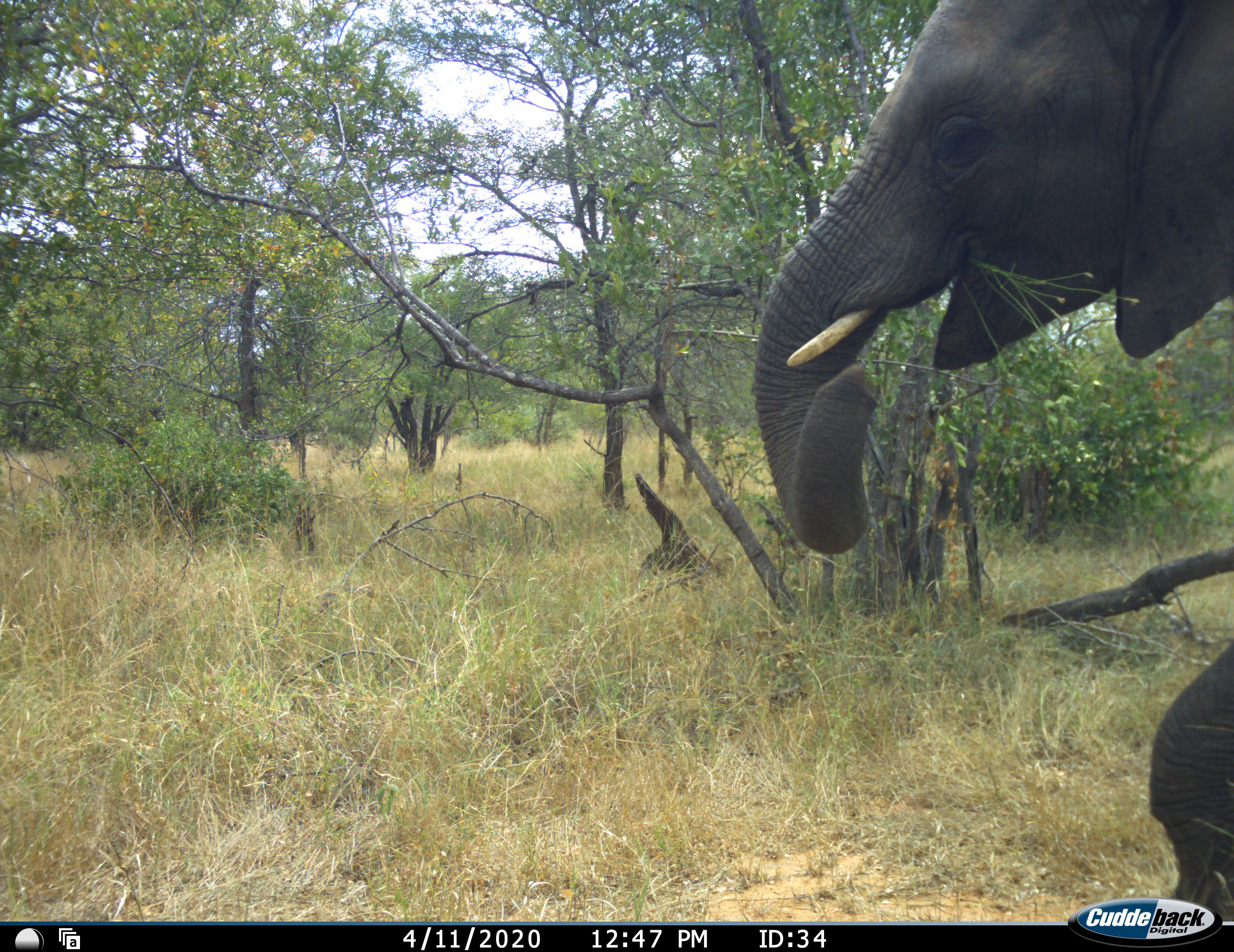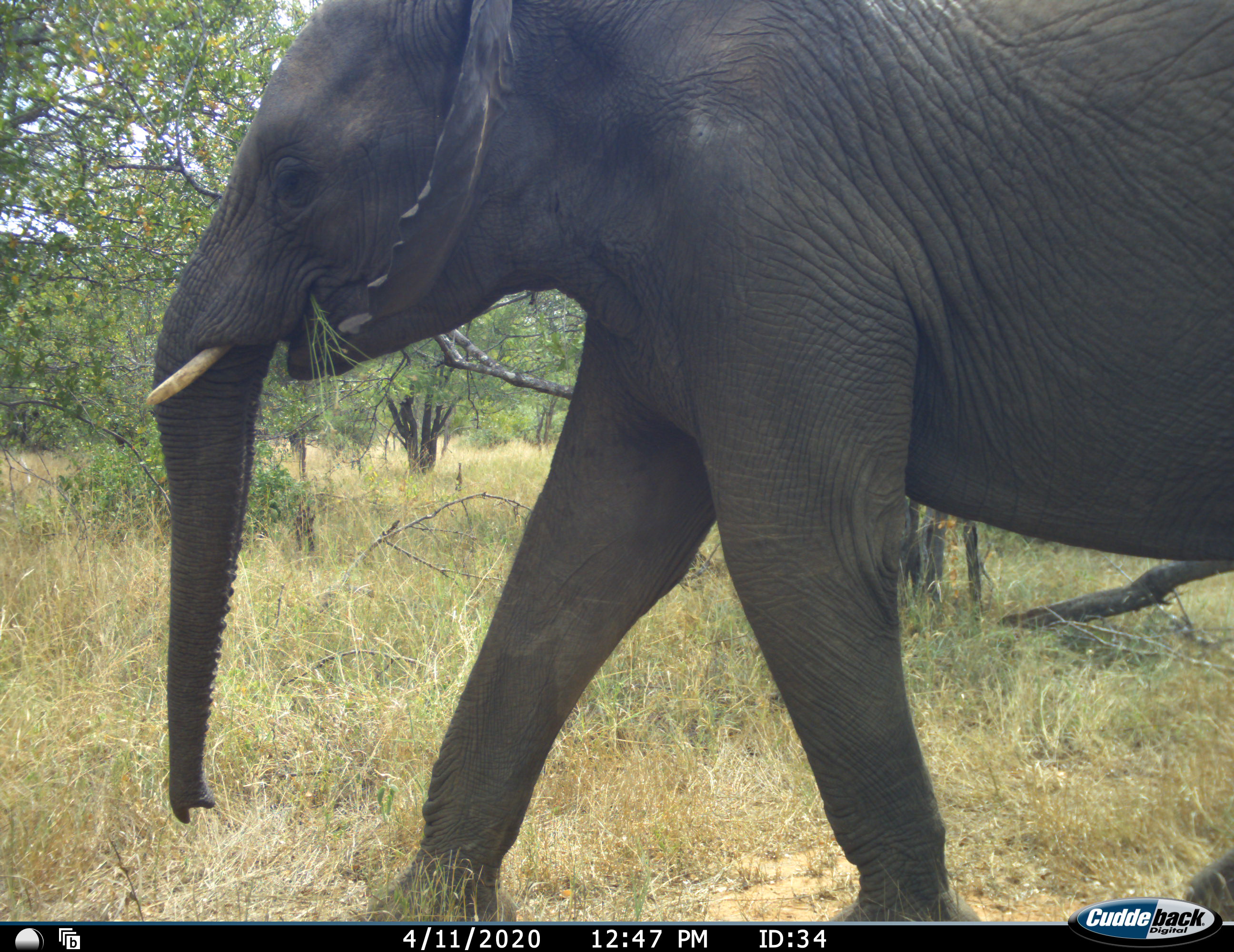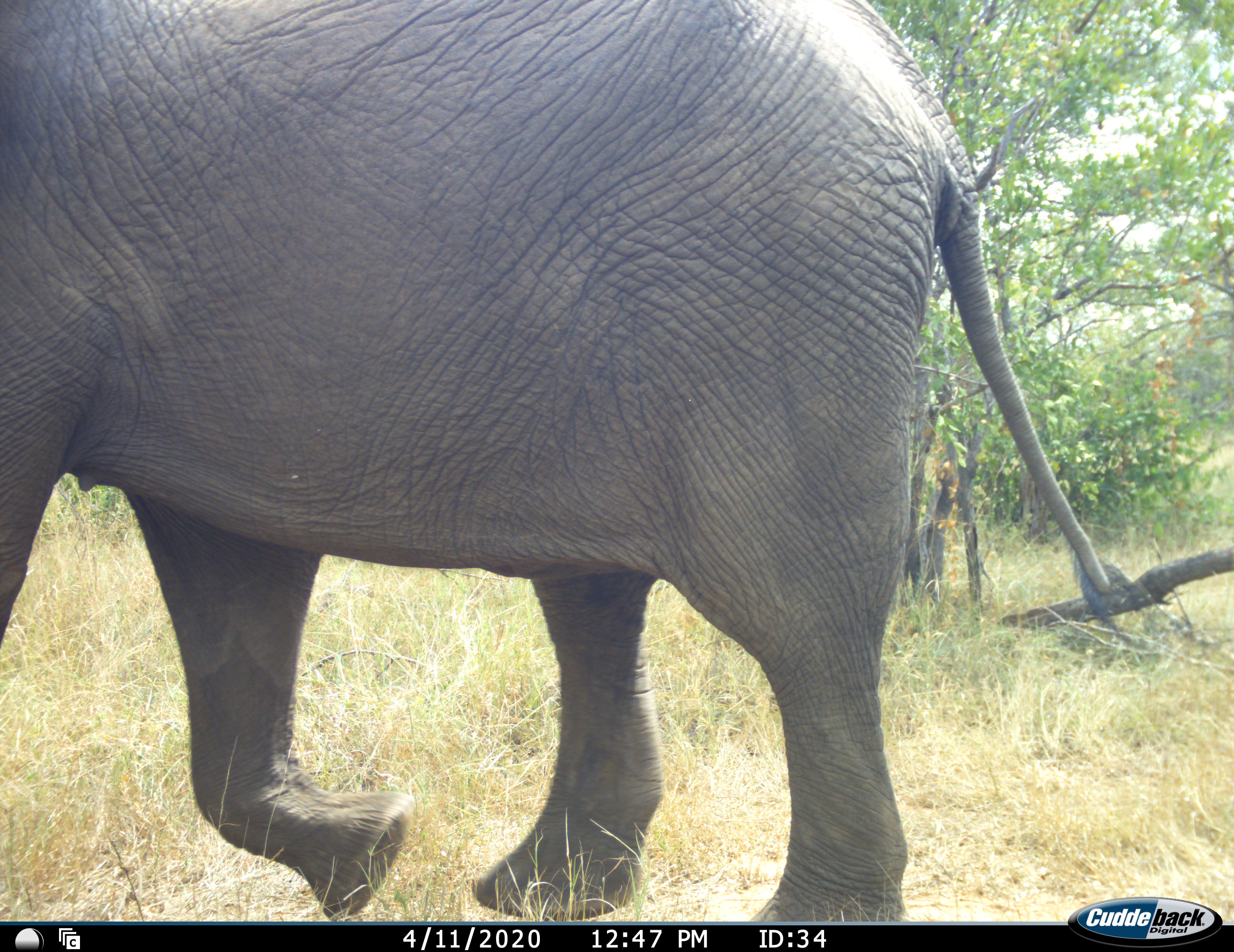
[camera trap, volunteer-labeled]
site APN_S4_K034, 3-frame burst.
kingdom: Animalia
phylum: Chordata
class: Mammalia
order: Proboscidea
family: Elephantidae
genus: Loxodonta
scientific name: Loxodonta africana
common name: african bush elephant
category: elephant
Elephant (african bush elephant) (Loxodonta africana), count 1. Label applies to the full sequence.